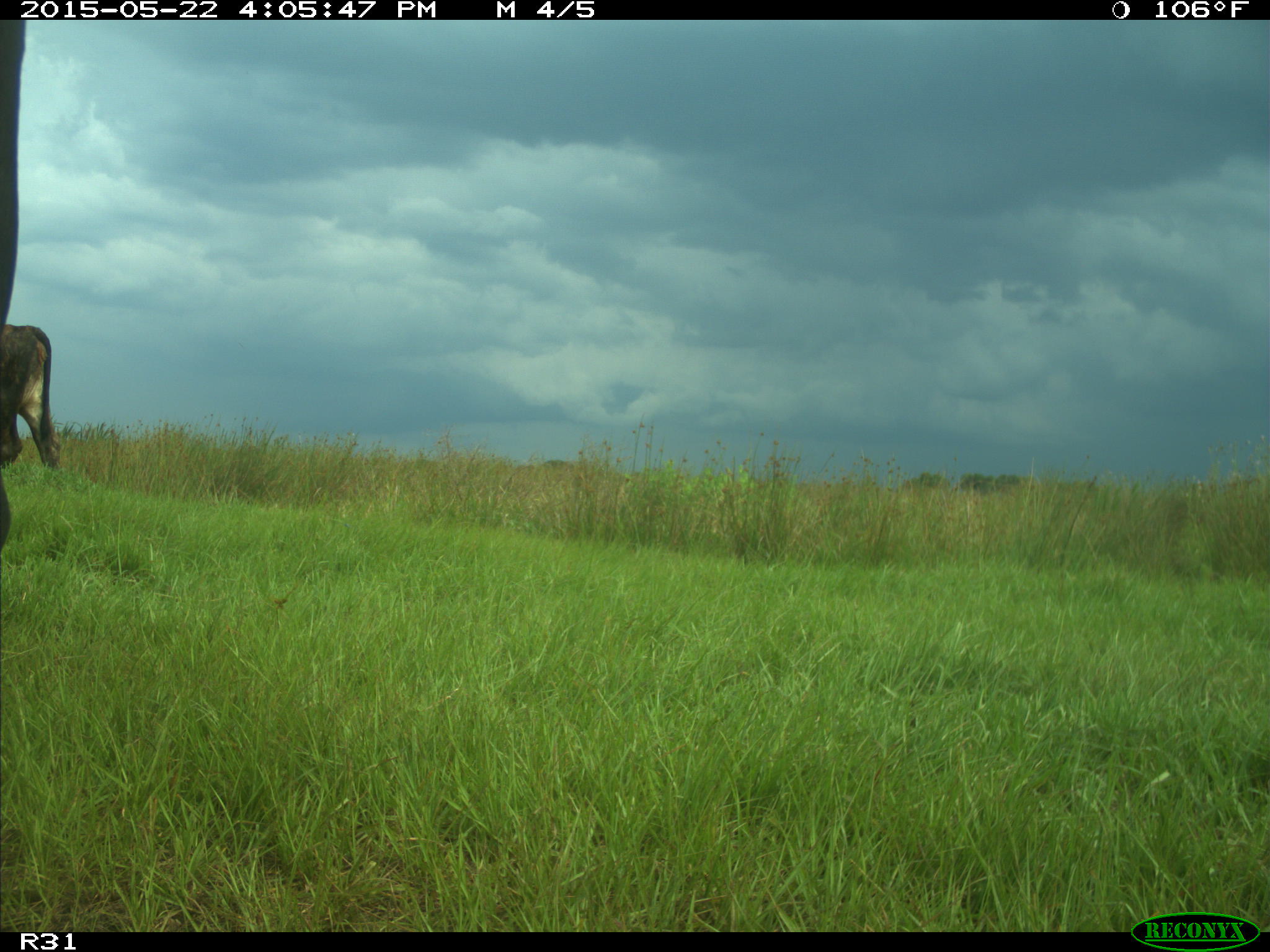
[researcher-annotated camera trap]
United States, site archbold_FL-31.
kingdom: Animalia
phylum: Chordata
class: Mammalia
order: Artiodactyla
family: Bovidae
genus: Bos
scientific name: Bos taurus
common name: domestic cow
Bos taurus (domestic cow).